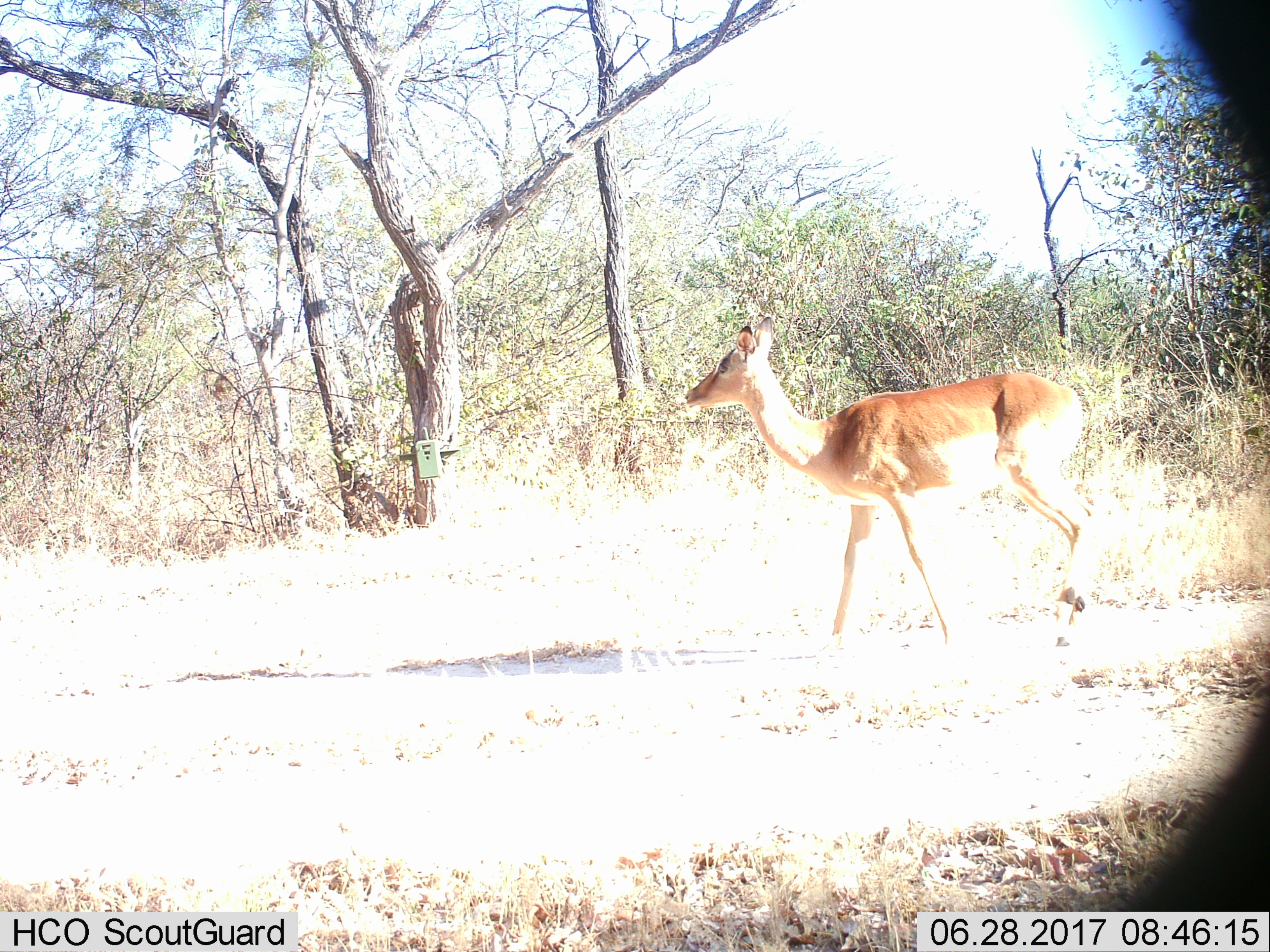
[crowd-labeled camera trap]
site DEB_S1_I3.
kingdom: Animalia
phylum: Chordata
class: Mammalia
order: Artiodactyla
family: Bovidae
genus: Aepyceros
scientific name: Aepyceros melampus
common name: impala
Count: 1.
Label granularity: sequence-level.